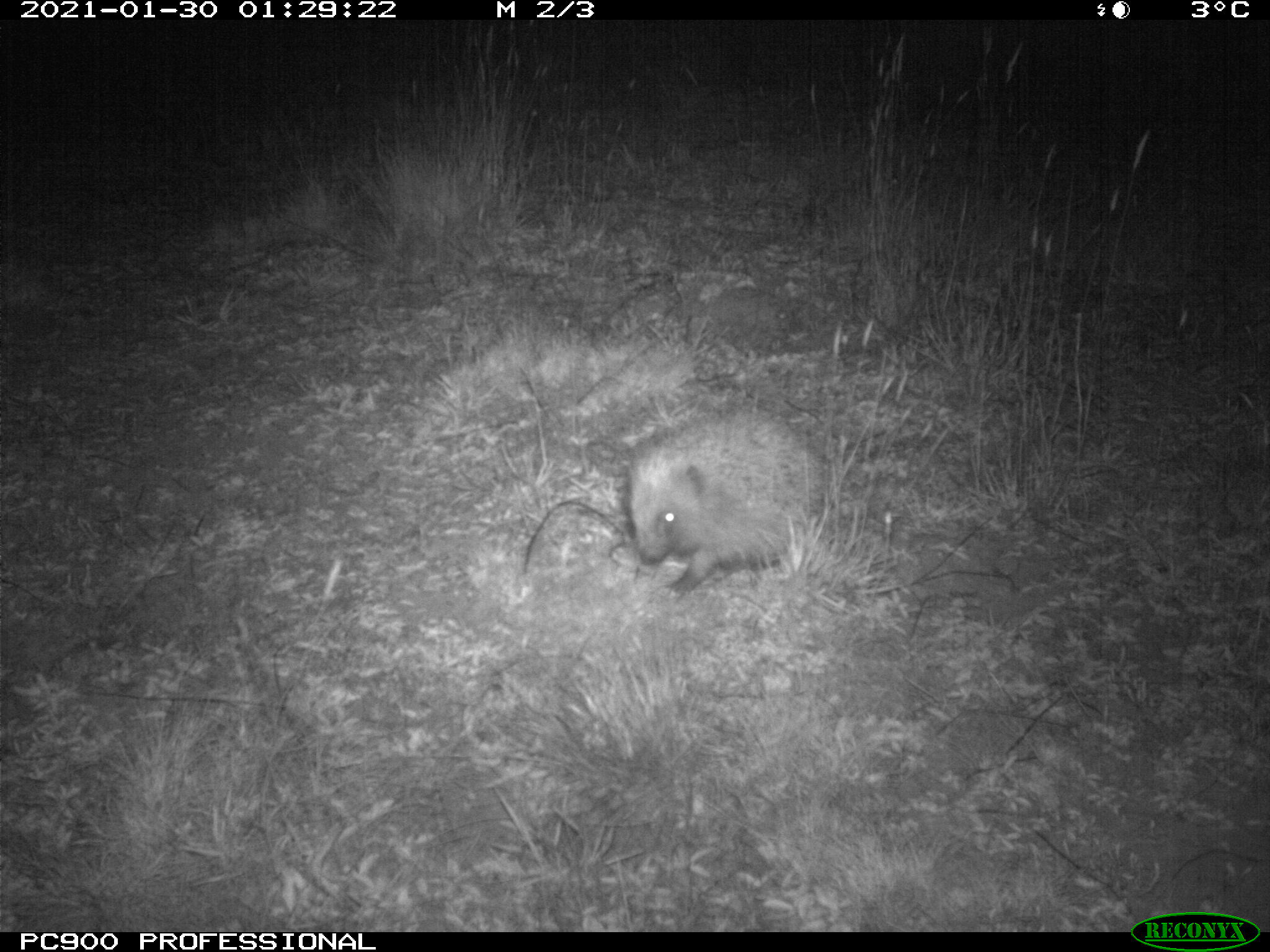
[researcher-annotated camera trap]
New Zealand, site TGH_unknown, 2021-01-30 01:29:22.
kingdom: Animalia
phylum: Chordata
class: Mammalia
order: Eulipotyphla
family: Erinaceidae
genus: Erinaceus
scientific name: Erinaceus europaeus europaeus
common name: european hedgehog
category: hedgehog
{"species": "hedgehog (european hedgehog) (Erinaceus europaeus europaeus)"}